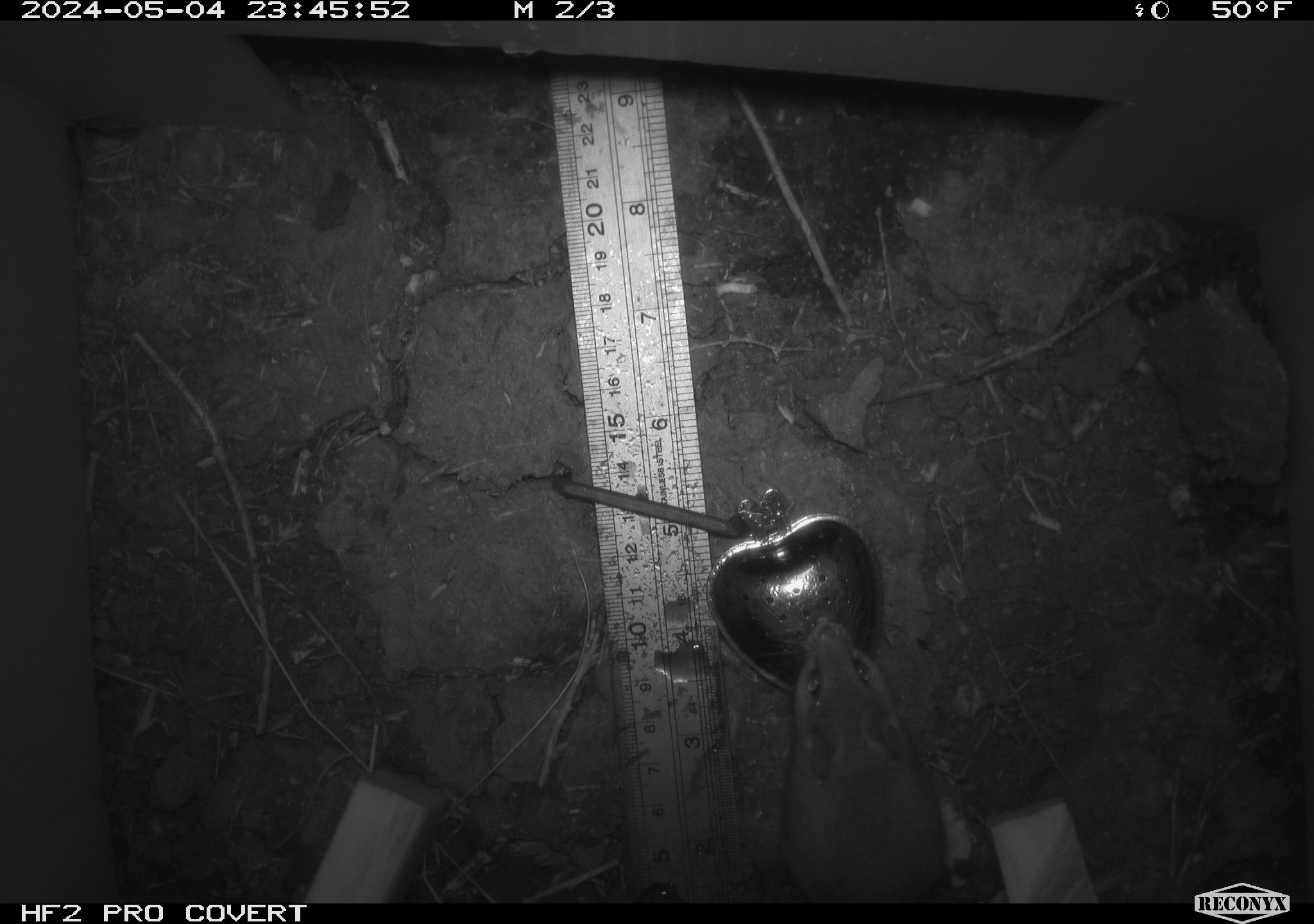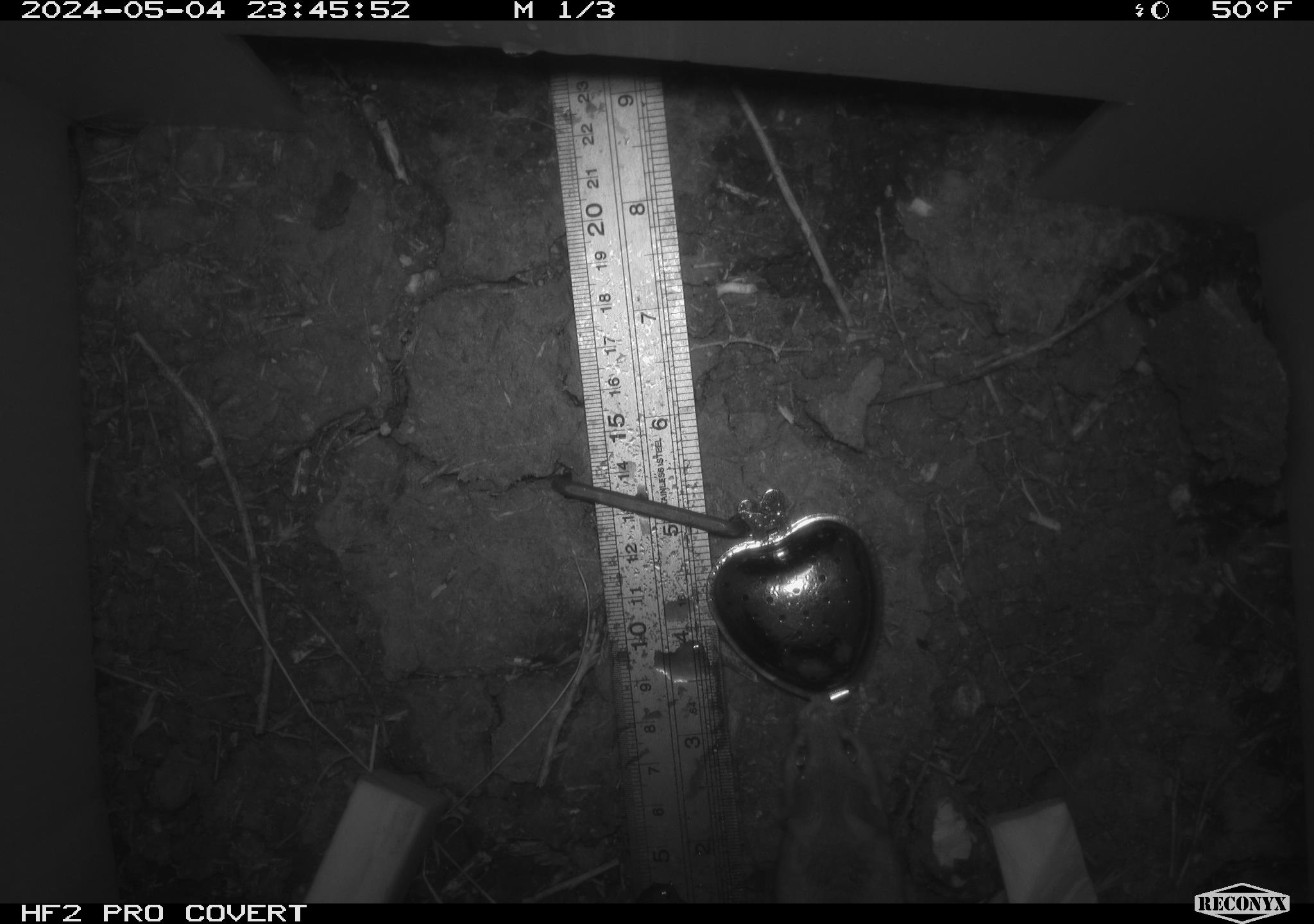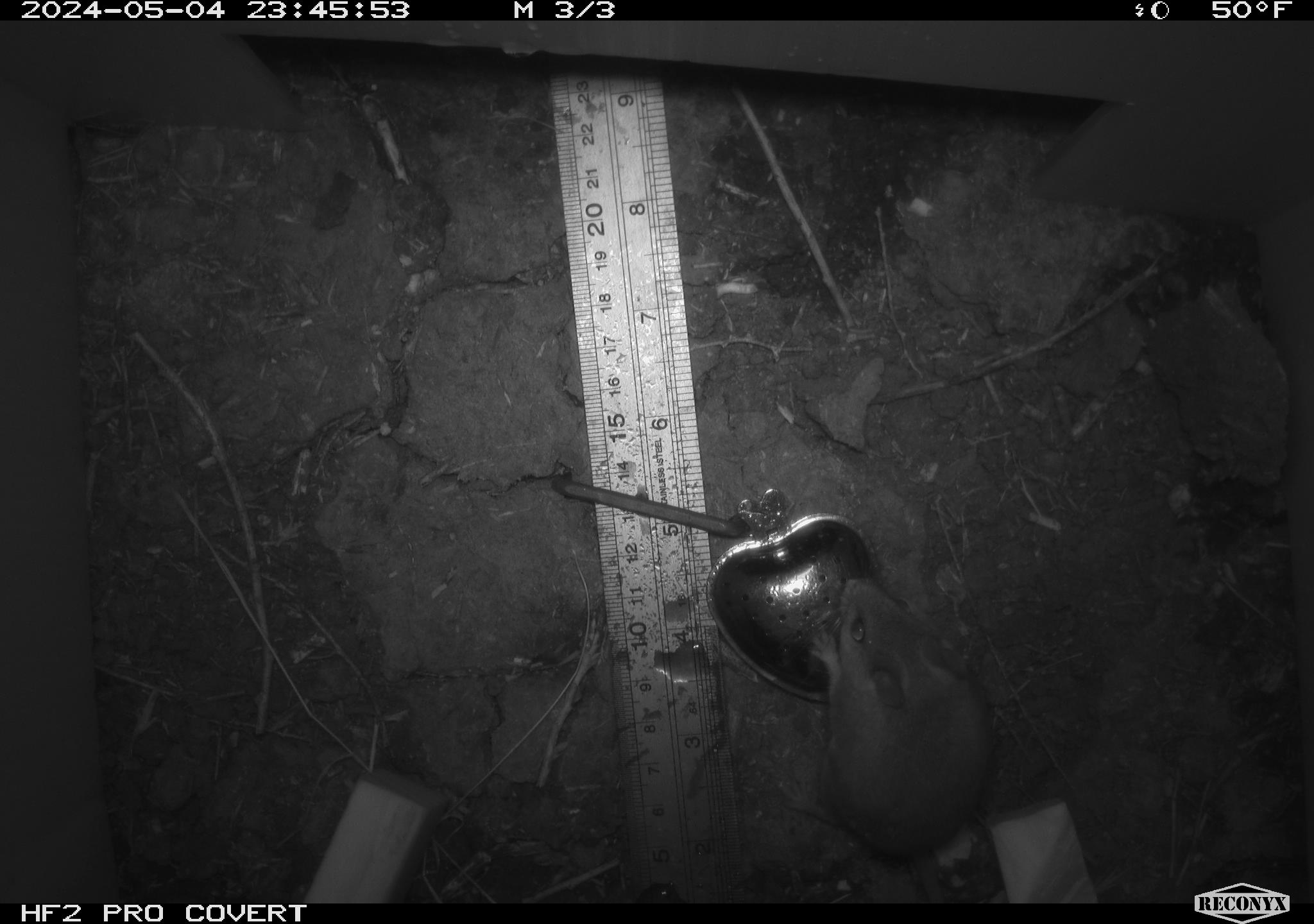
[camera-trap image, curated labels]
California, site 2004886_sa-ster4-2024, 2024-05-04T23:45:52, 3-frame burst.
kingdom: Animalia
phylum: Chordata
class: Mammalia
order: Rodentia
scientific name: Rodentia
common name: mouse species